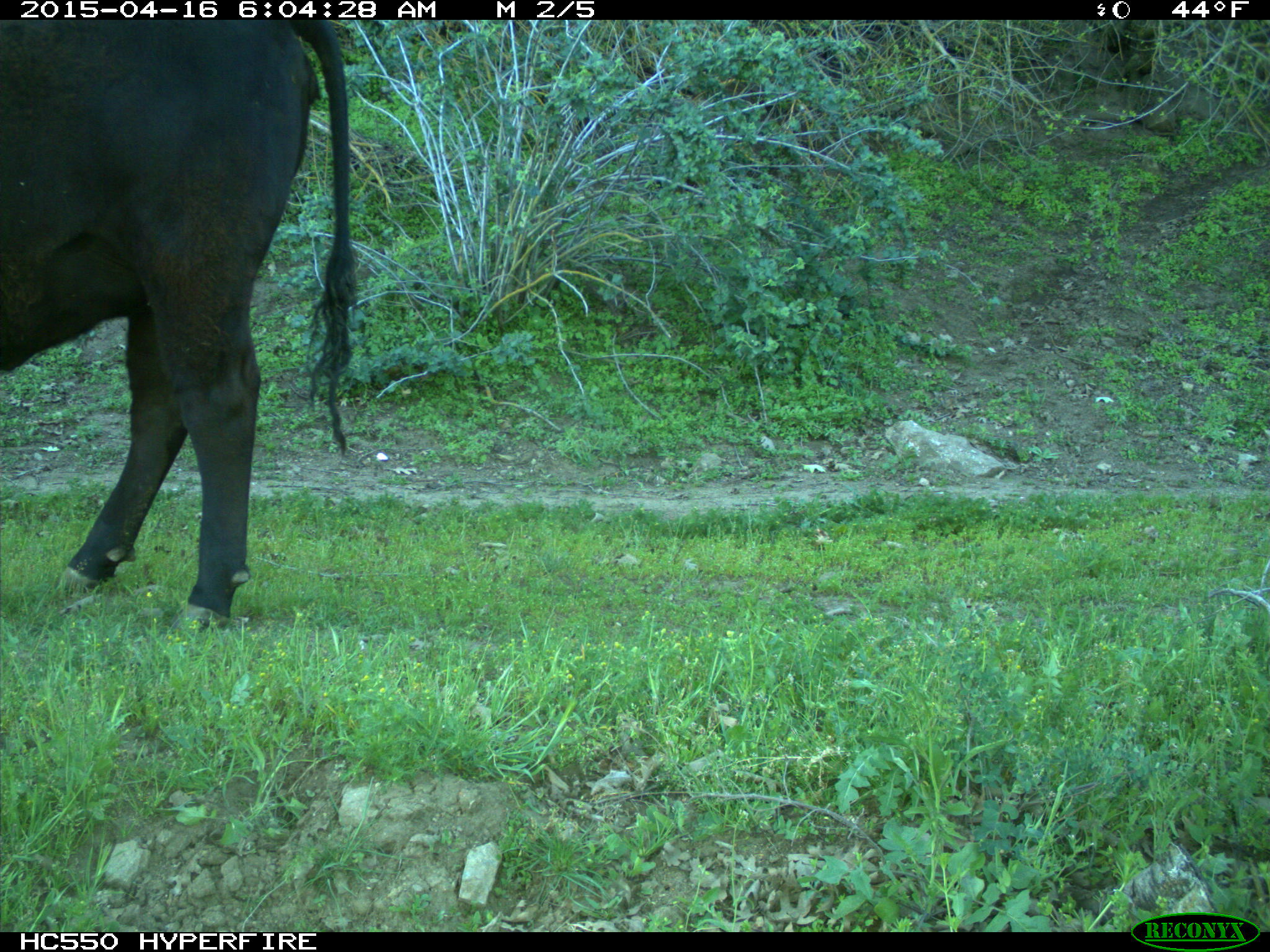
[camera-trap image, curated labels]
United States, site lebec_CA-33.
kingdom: Animalia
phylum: Chordata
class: Mammalia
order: Artiodactyla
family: Bovidae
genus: Bos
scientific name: Bos taurus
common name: domestic cow